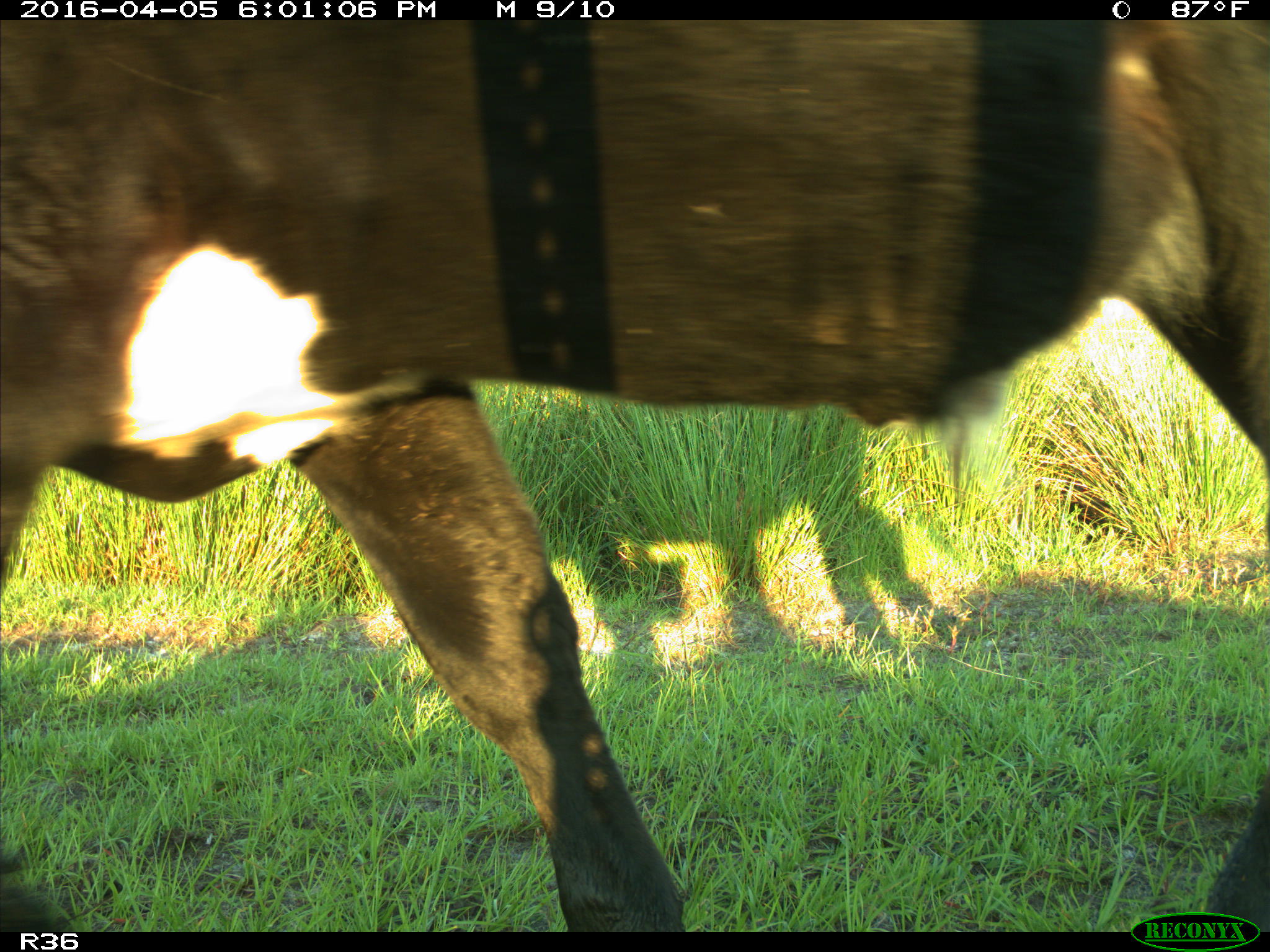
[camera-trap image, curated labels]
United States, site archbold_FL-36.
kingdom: Animalia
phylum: Chordata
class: Mammalia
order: Artiodactyla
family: Bovidae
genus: Bos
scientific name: Bos taurus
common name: domestic cow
Bos taurus (domestic cow).